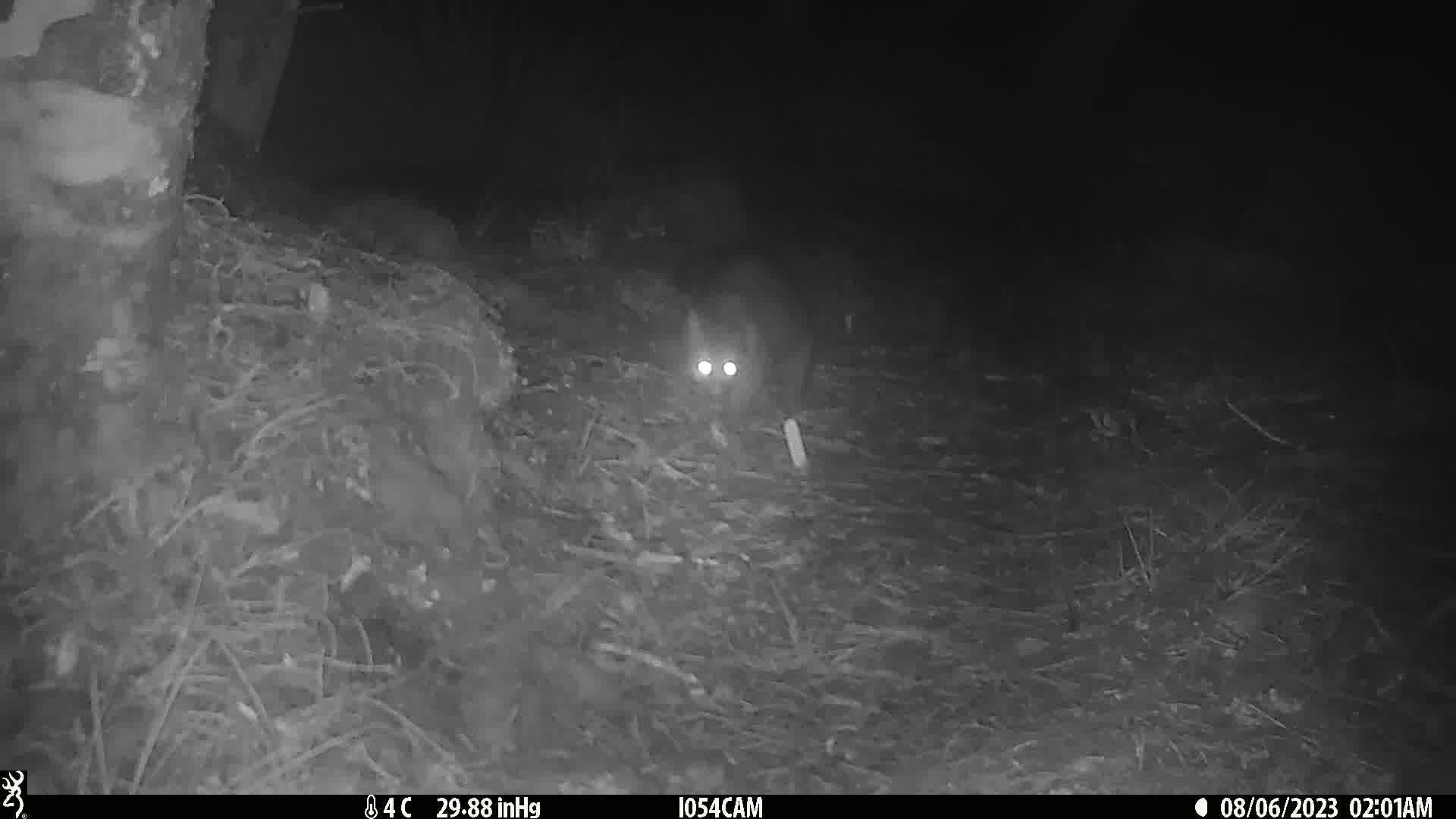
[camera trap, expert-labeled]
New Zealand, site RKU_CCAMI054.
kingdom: Animalia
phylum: Chordata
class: Mammalia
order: Diprotodontia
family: Phalangeridae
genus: Trichosurus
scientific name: Trichosurus vulpecula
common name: common brushtail possum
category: possum